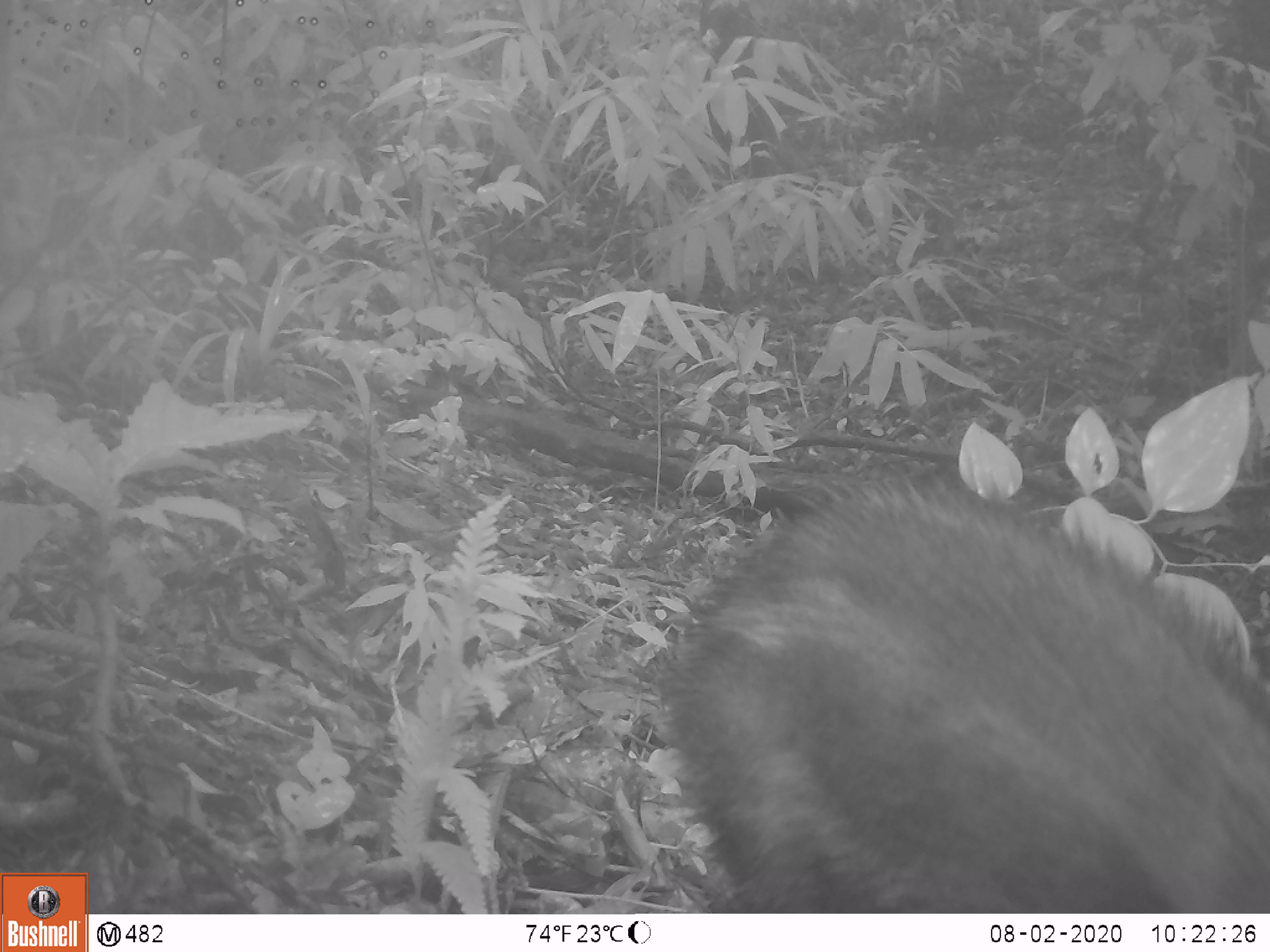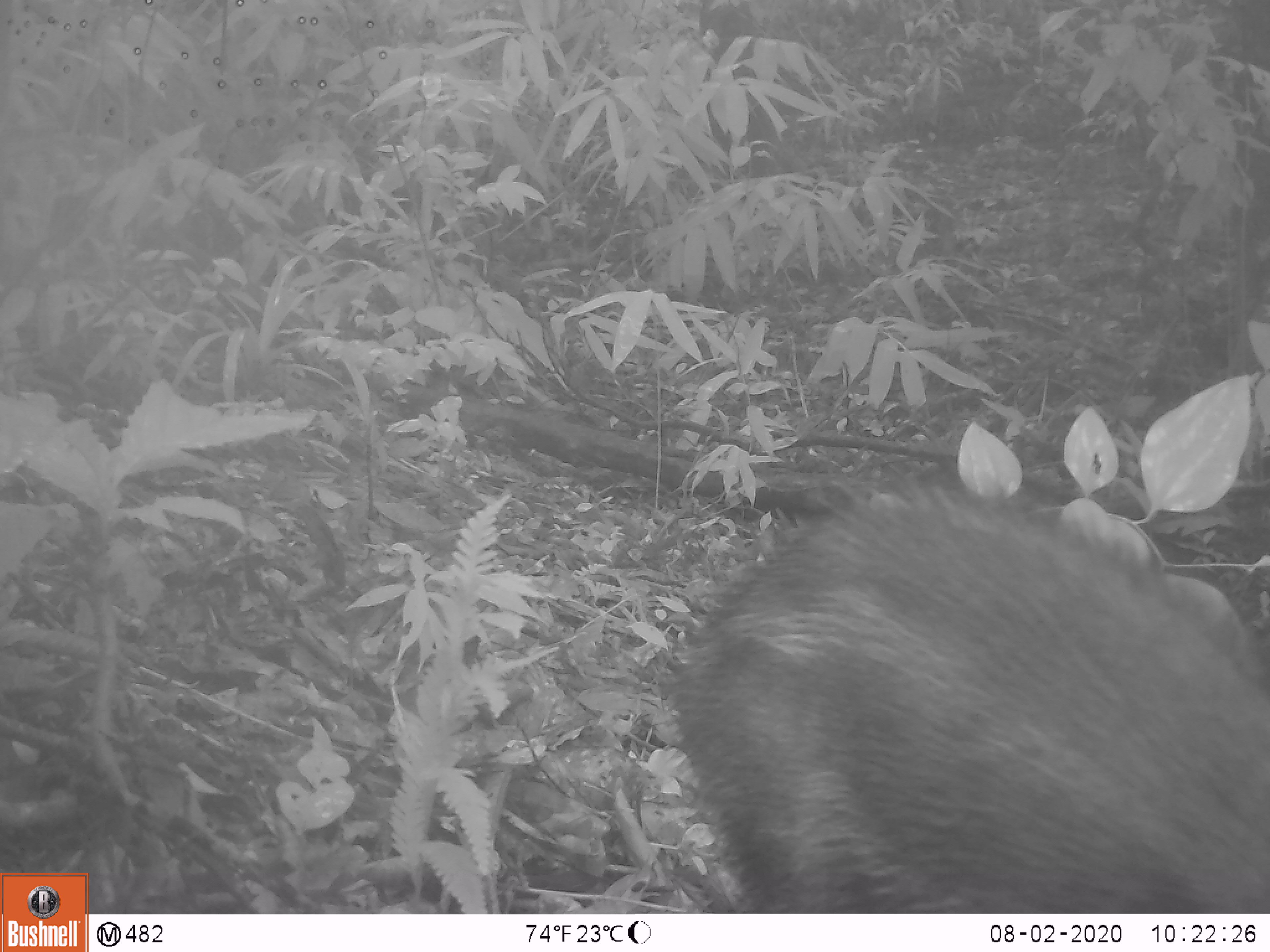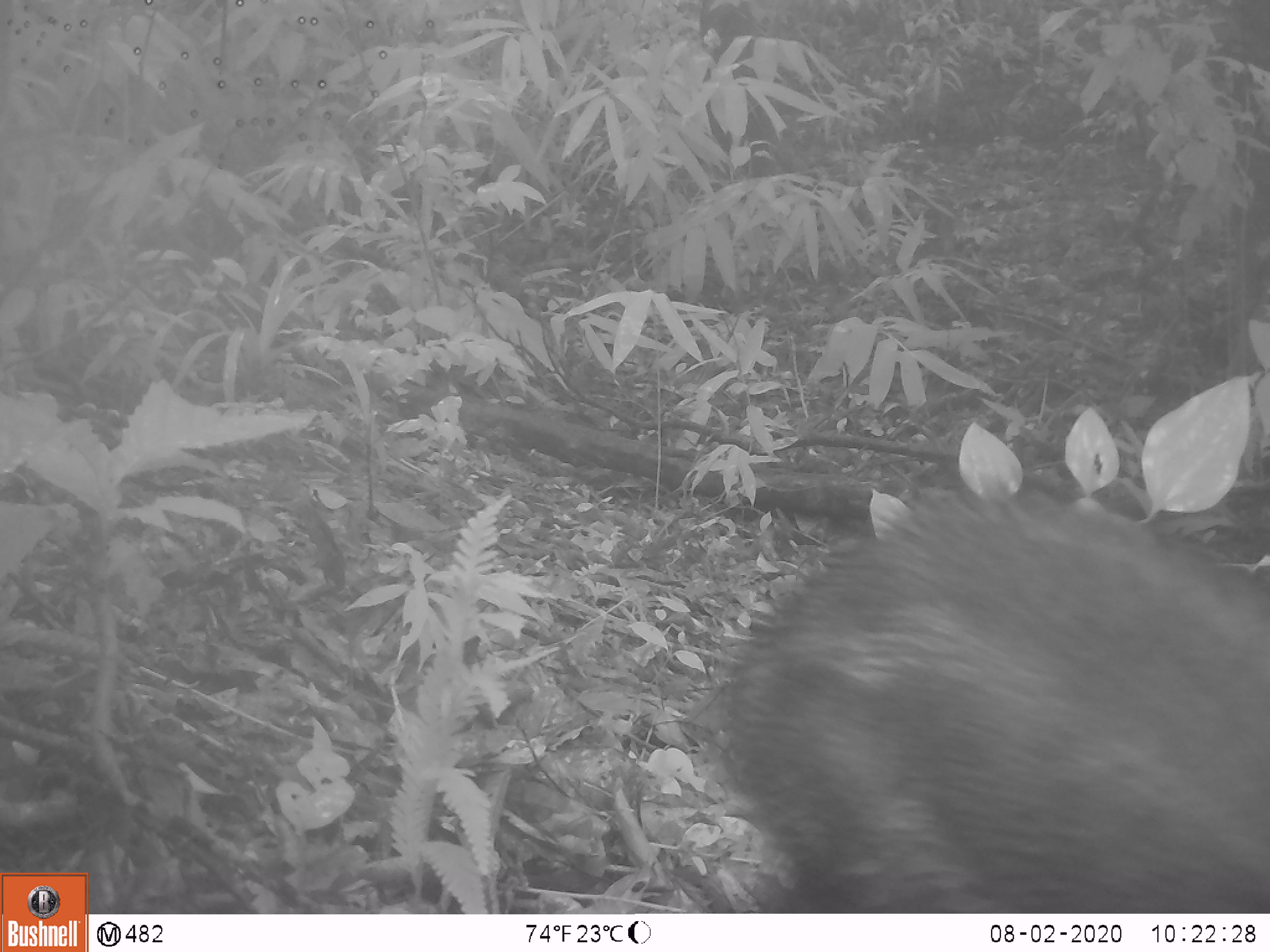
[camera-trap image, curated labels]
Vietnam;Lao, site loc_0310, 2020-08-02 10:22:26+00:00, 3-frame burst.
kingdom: Animalia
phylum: Chordata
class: Mammalia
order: Artiodactyla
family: Suidae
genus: Sus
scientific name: Sus scrofa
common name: eurasian wild pig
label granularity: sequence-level